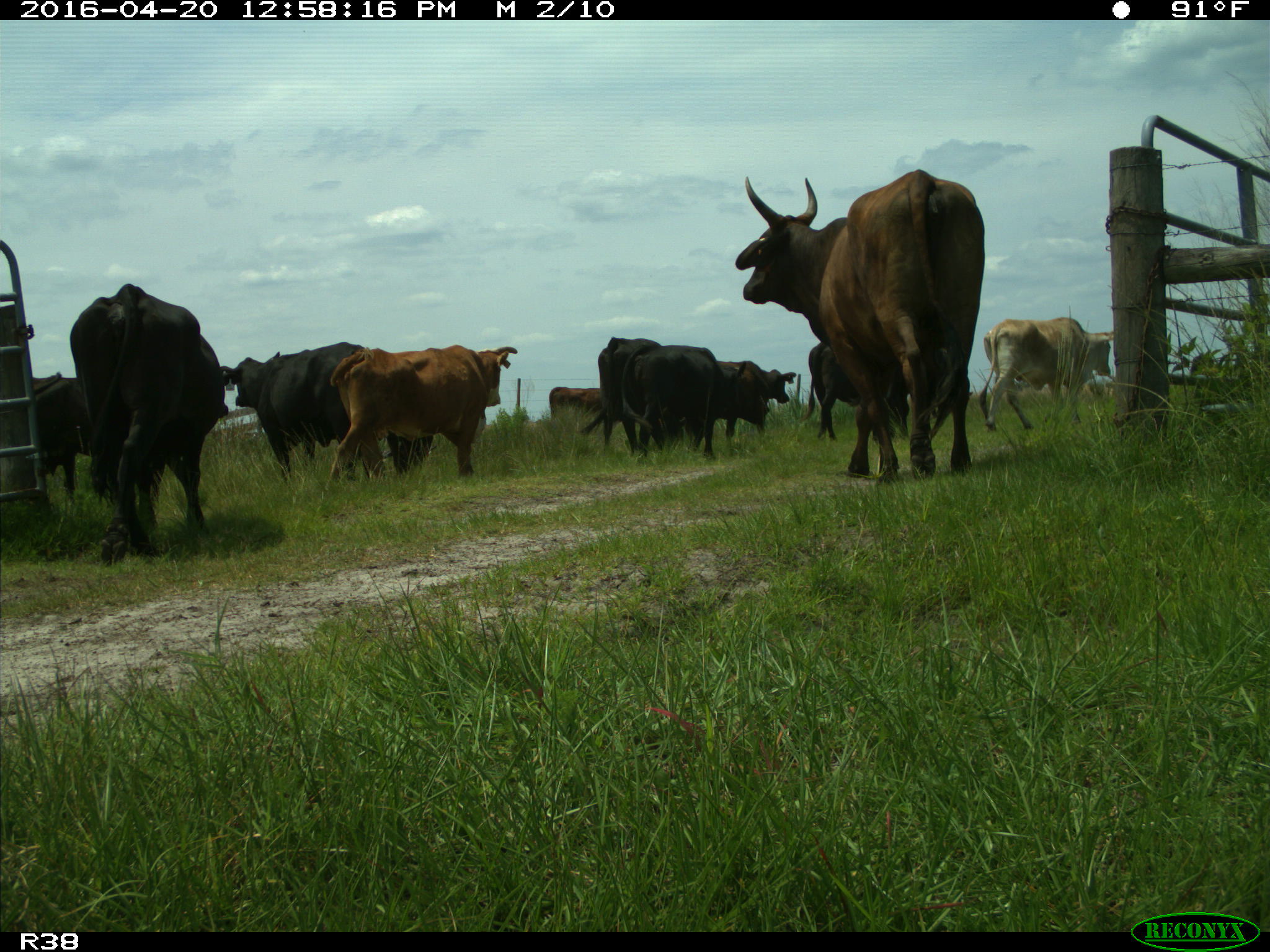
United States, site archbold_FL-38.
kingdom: Animalia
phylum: Chordata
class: Mammalia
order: Artiodactyla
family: Bovidae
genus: Bos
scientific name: Bos taurus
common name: domestic cow